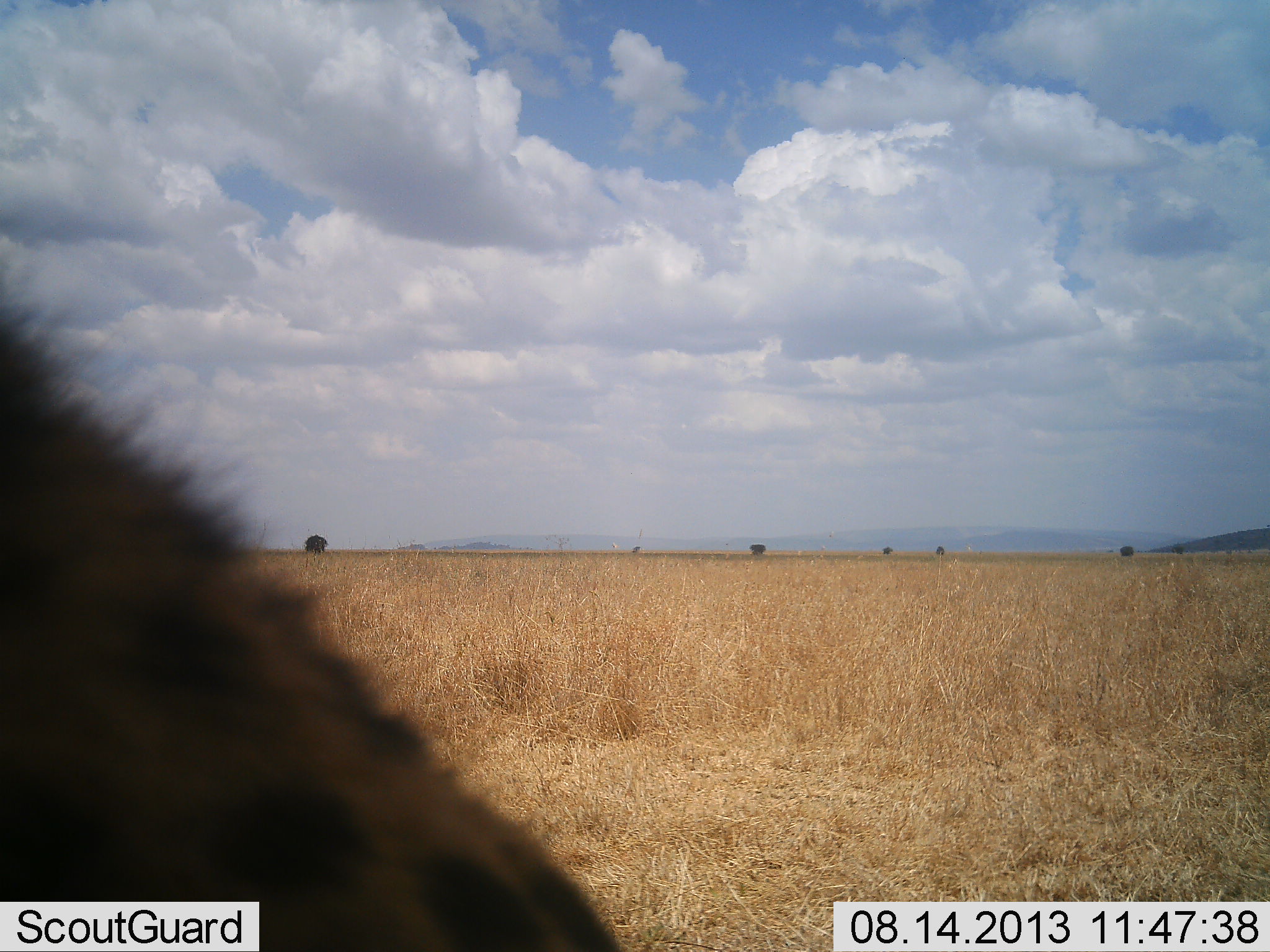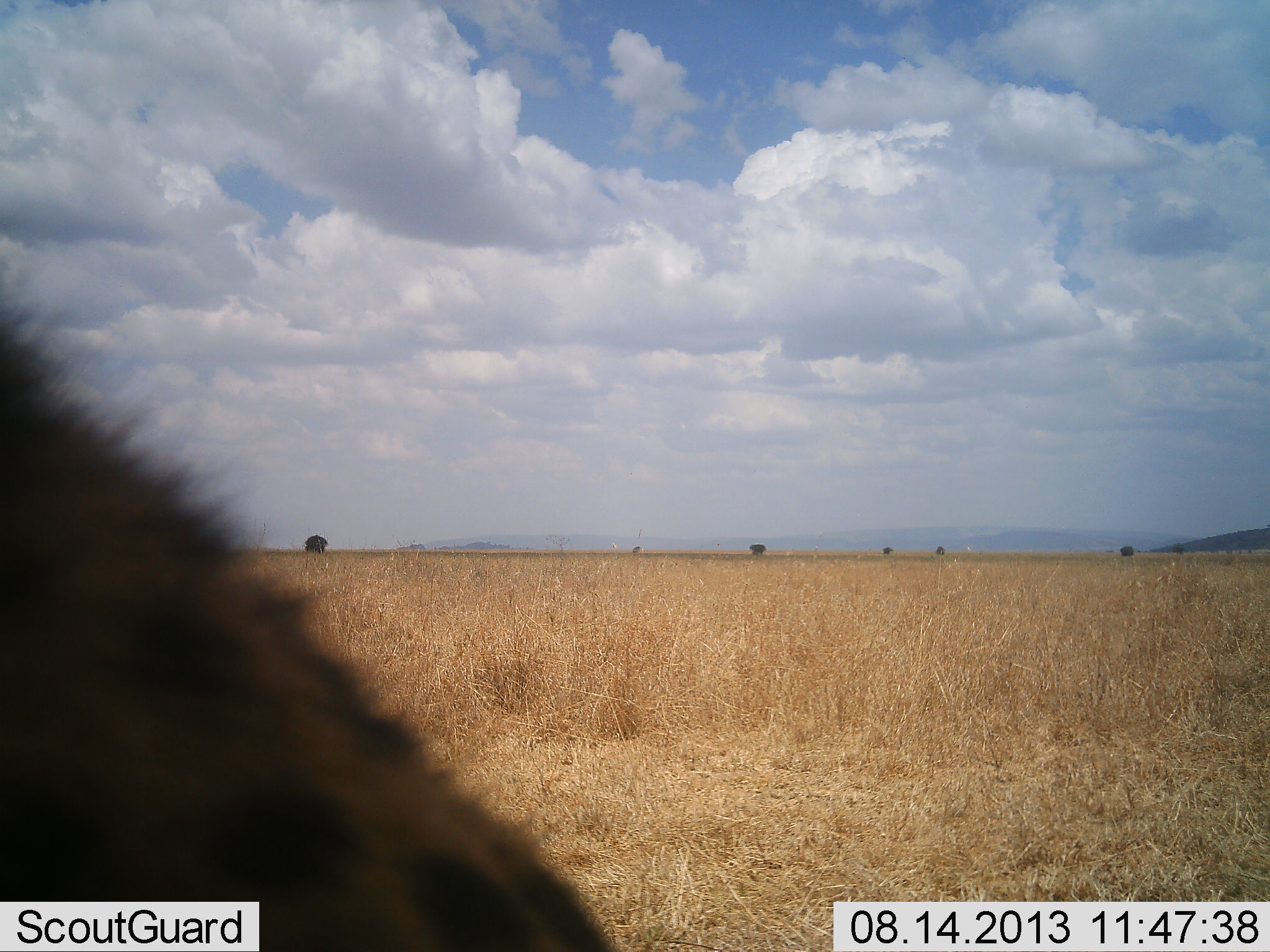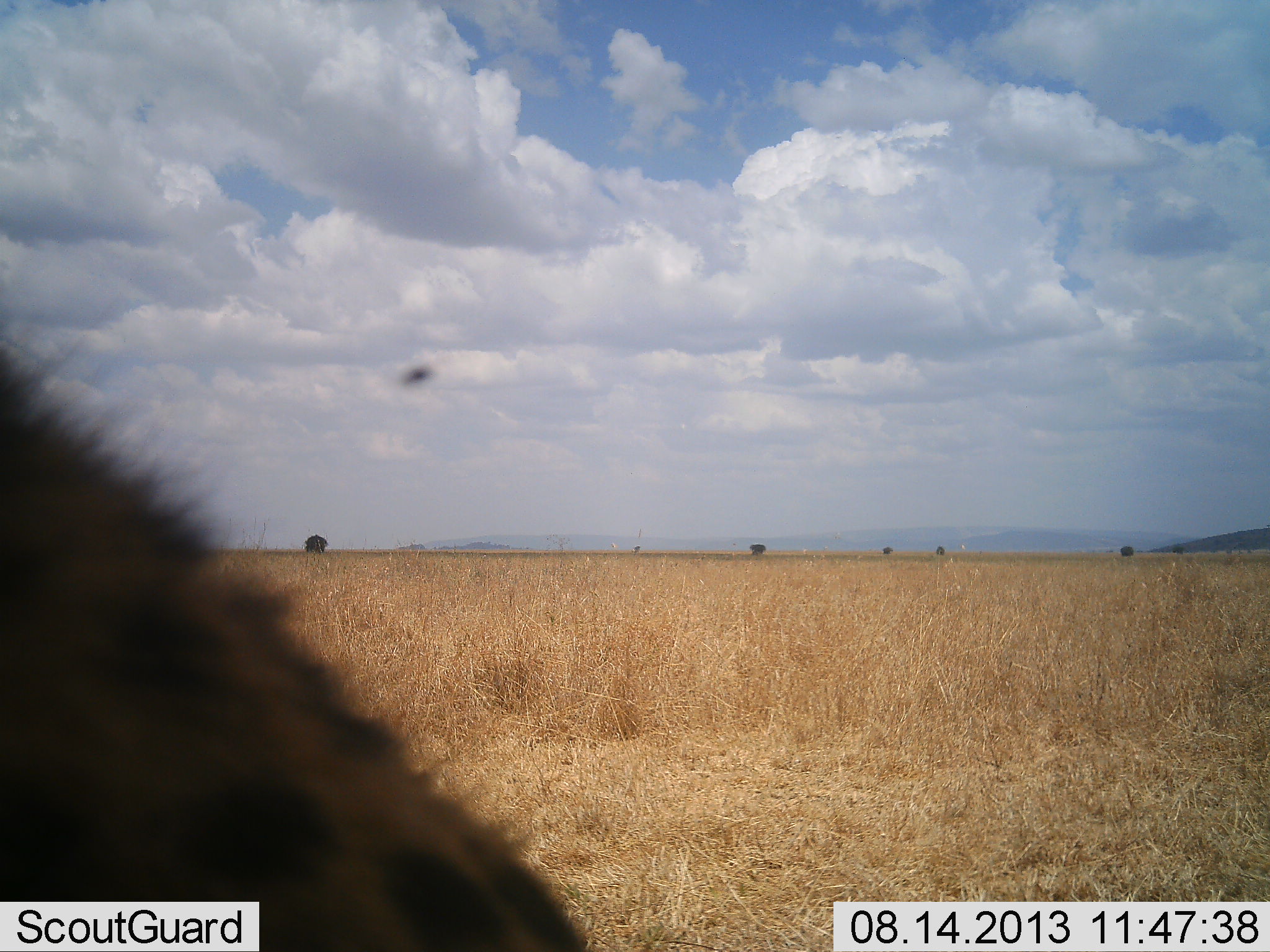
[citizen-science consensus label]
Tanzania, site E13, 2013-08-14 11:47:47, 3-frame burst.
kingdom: Animalia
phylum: Chordata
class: Mammalia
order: Carnivora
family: Hyaenidae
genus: Crocuta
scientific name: Crocuta crocuta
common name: spotted hyena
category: hyenaspotted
Hyenaspotted (spotted hyena) (Crocuta crocuta), count 1. Behavior (volunteer vote fractions): standing 38%, resting 50%, moving 12%, interacting 0%. Young present (vote fraction): 0%. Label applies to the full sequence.